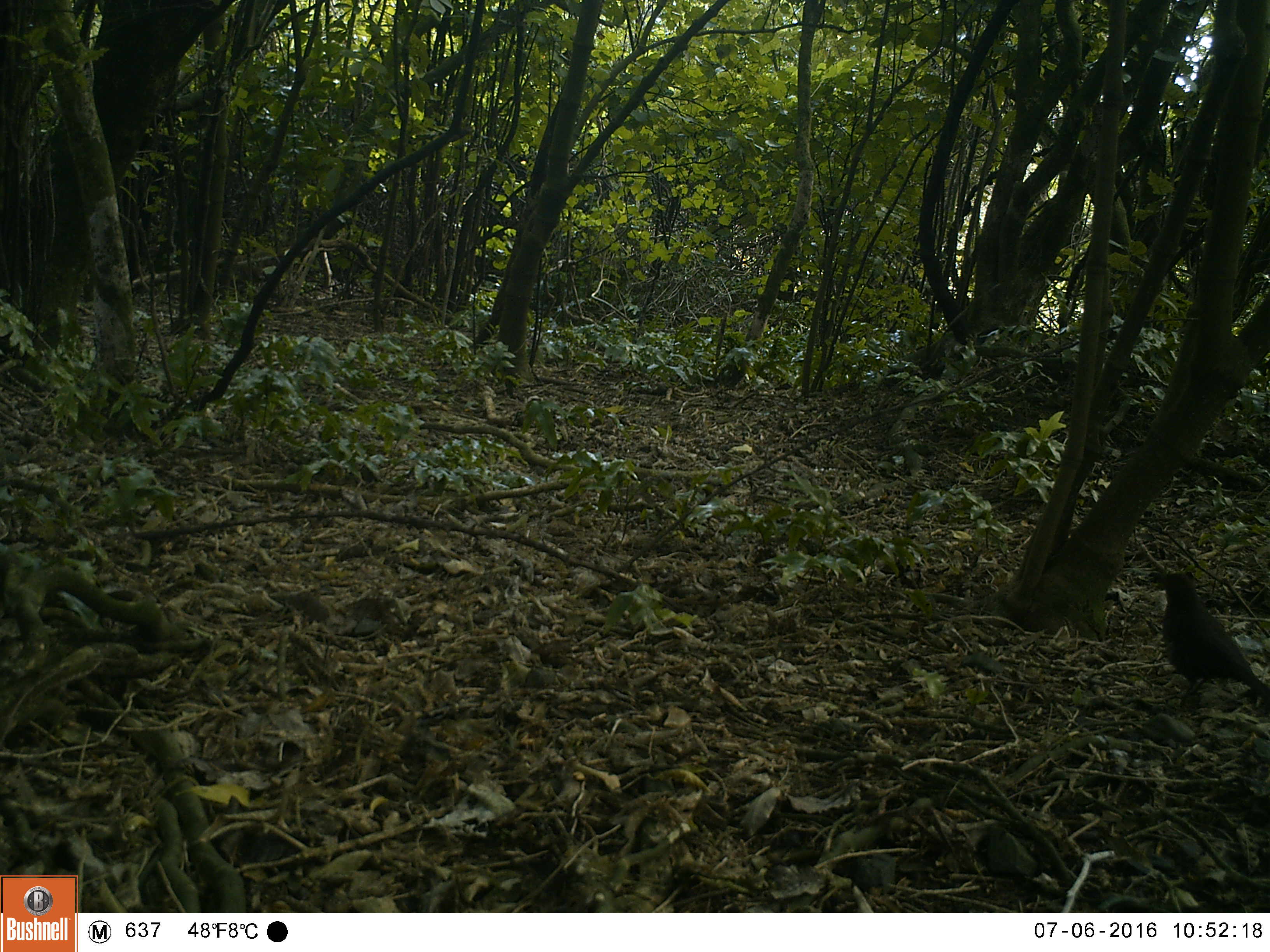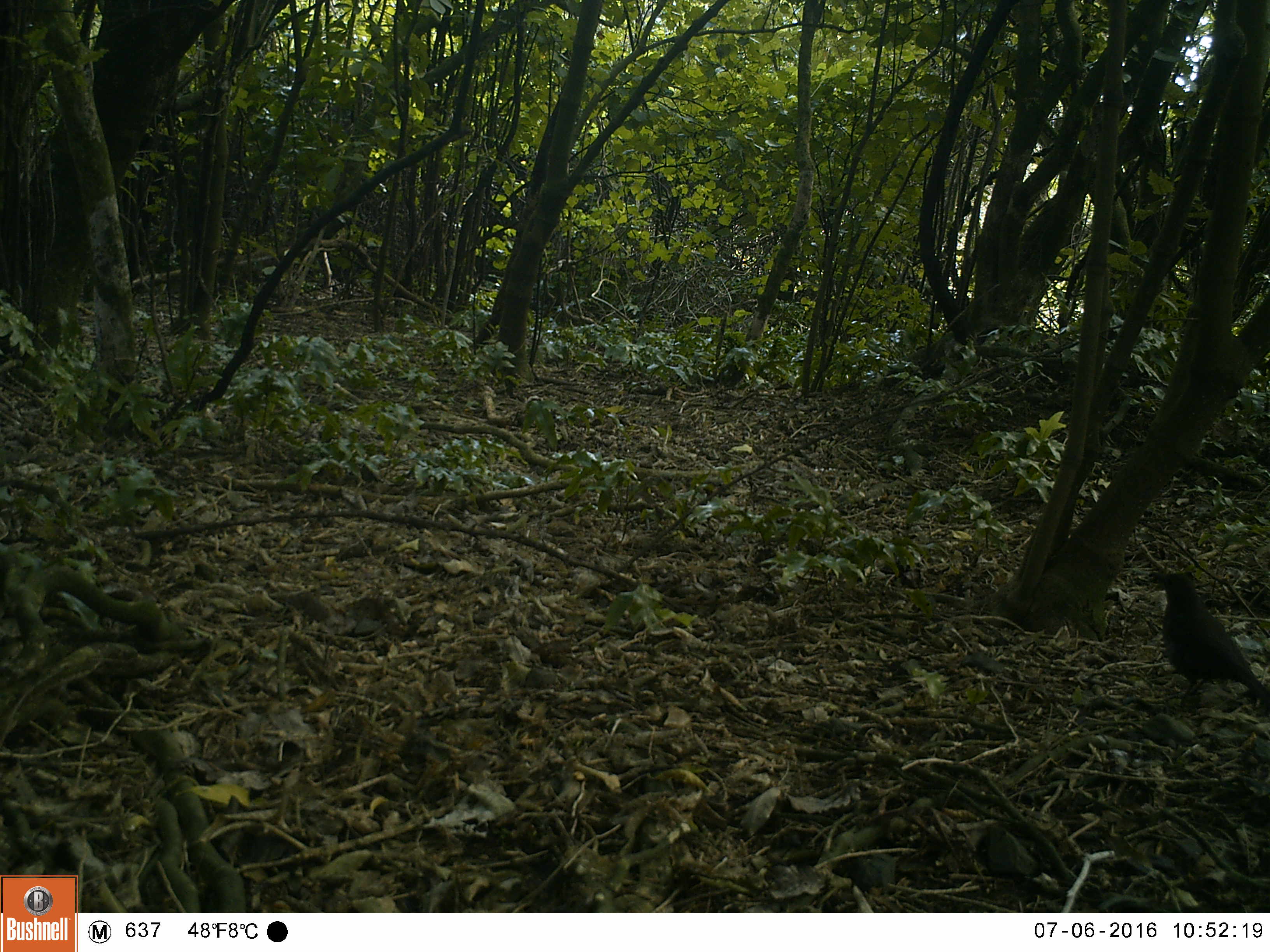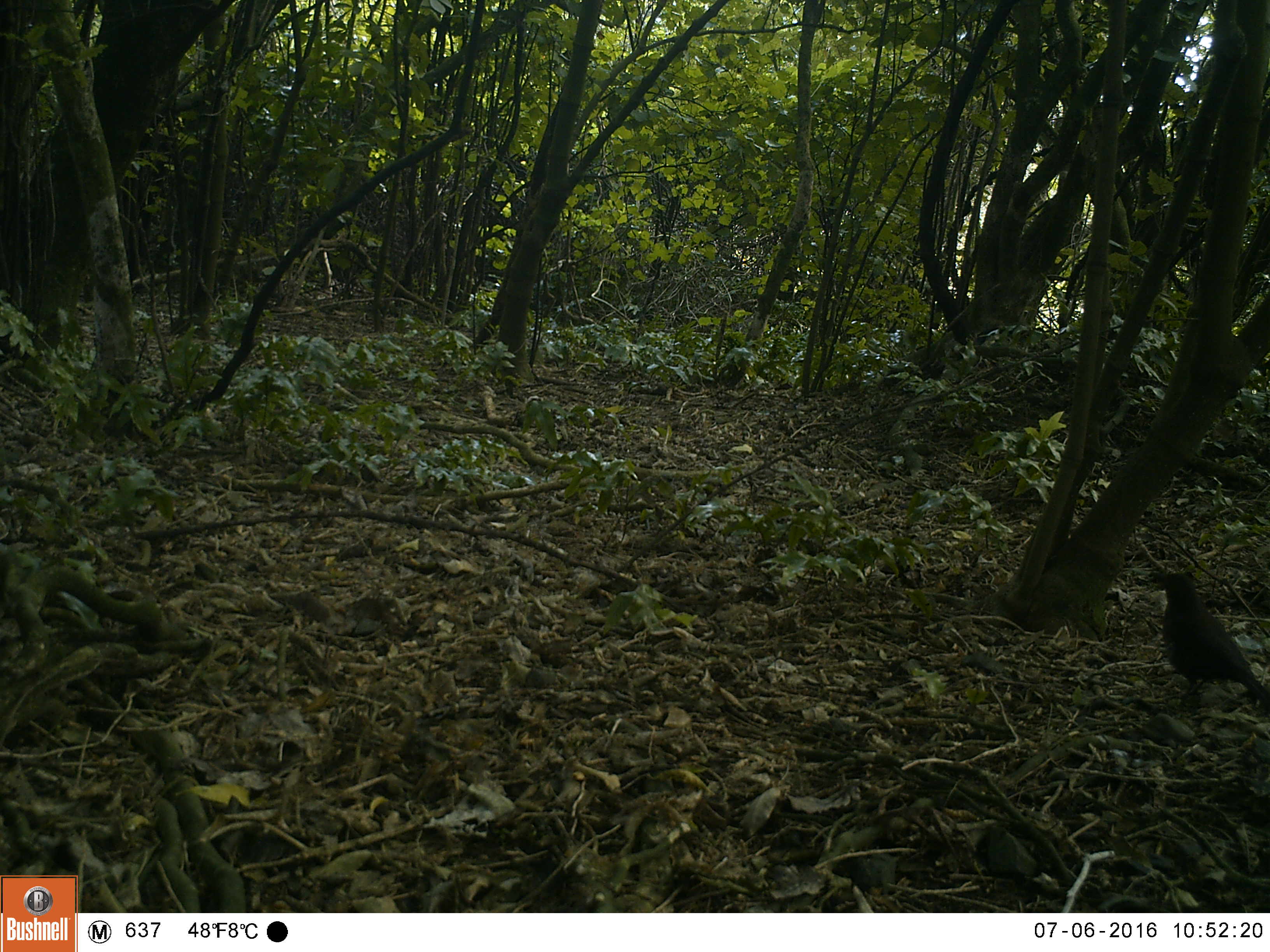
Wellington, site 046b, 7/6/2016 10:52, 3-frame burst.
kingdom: Animalia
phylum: Chordata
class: Aves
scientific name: Aves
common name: bird